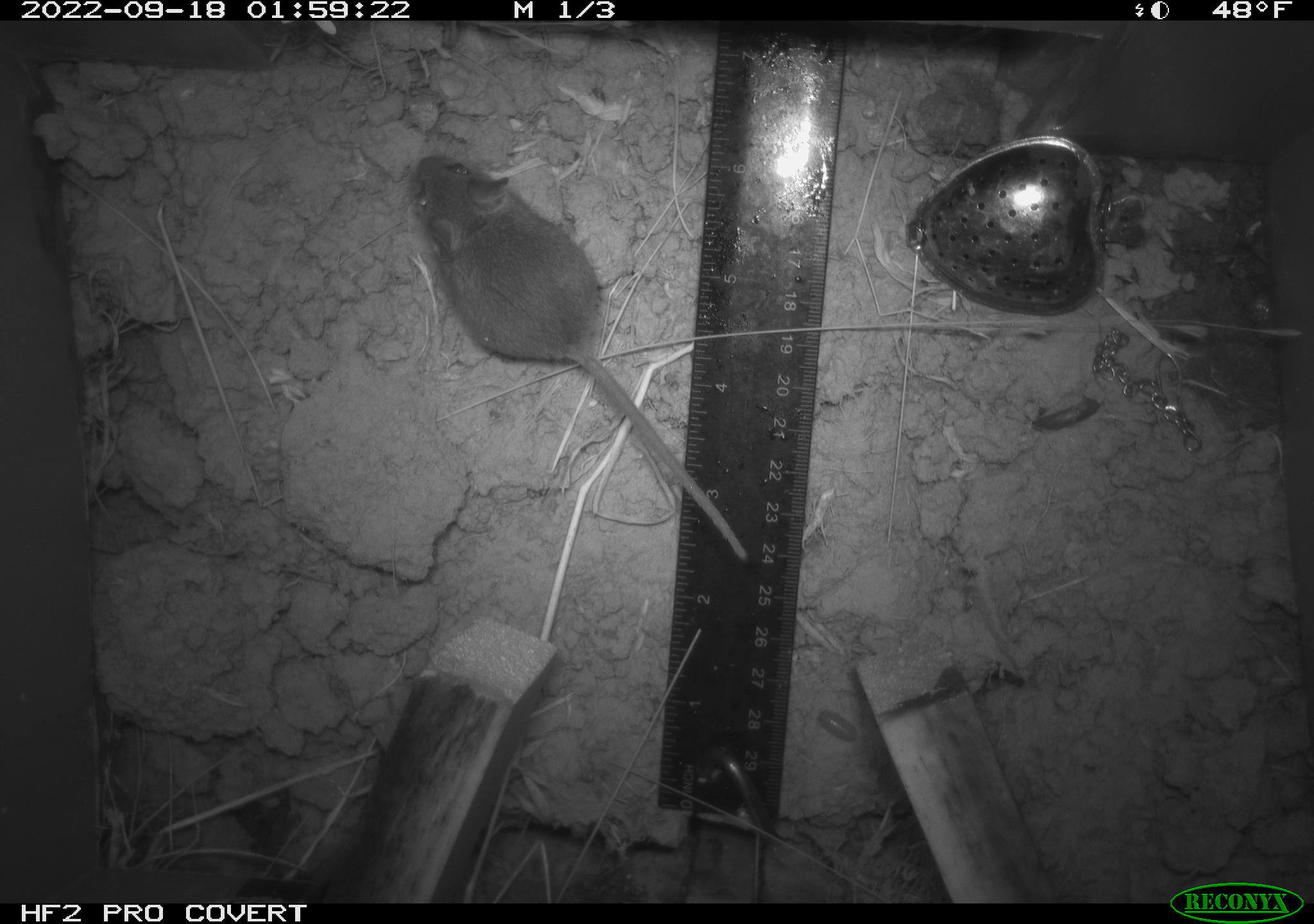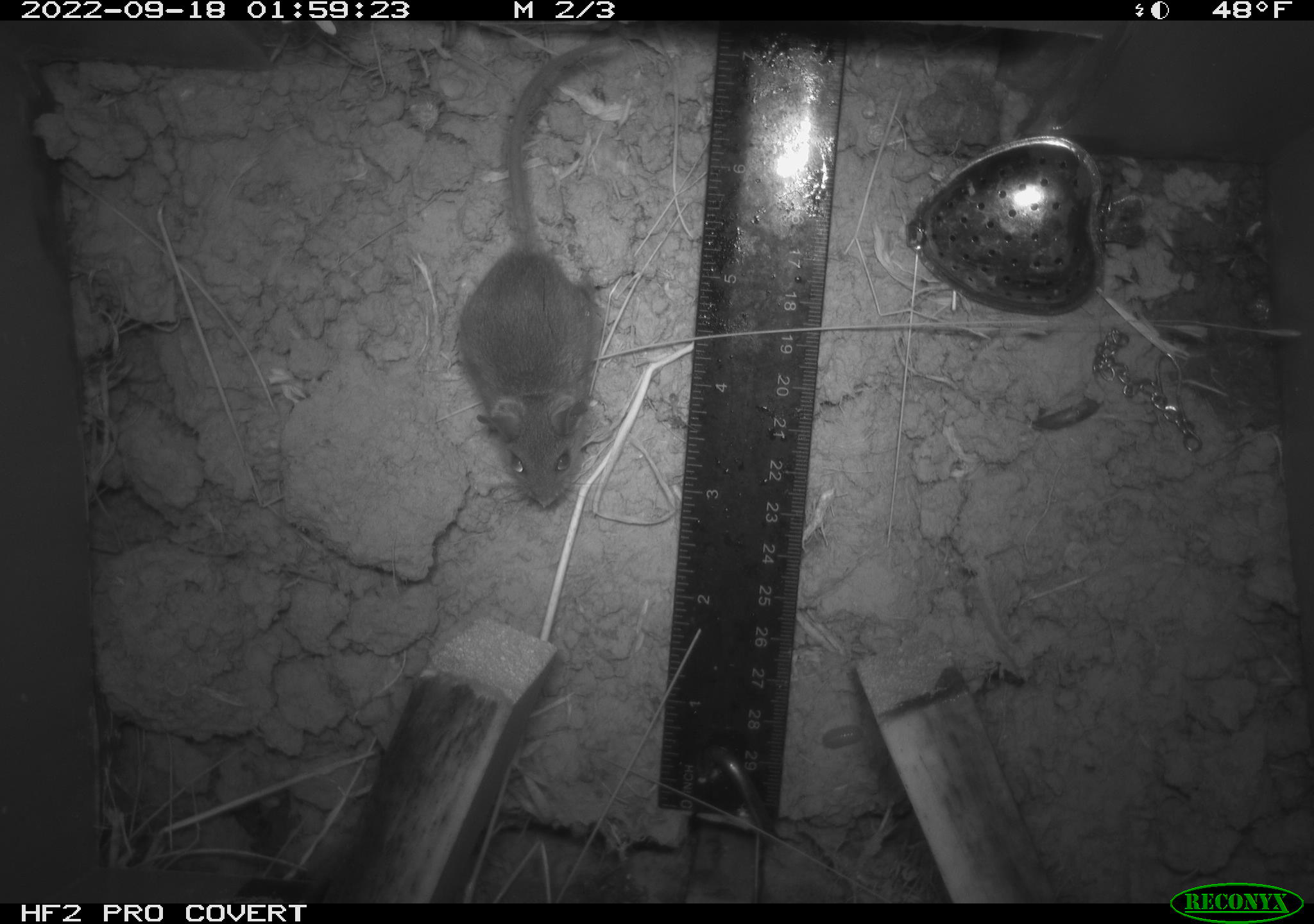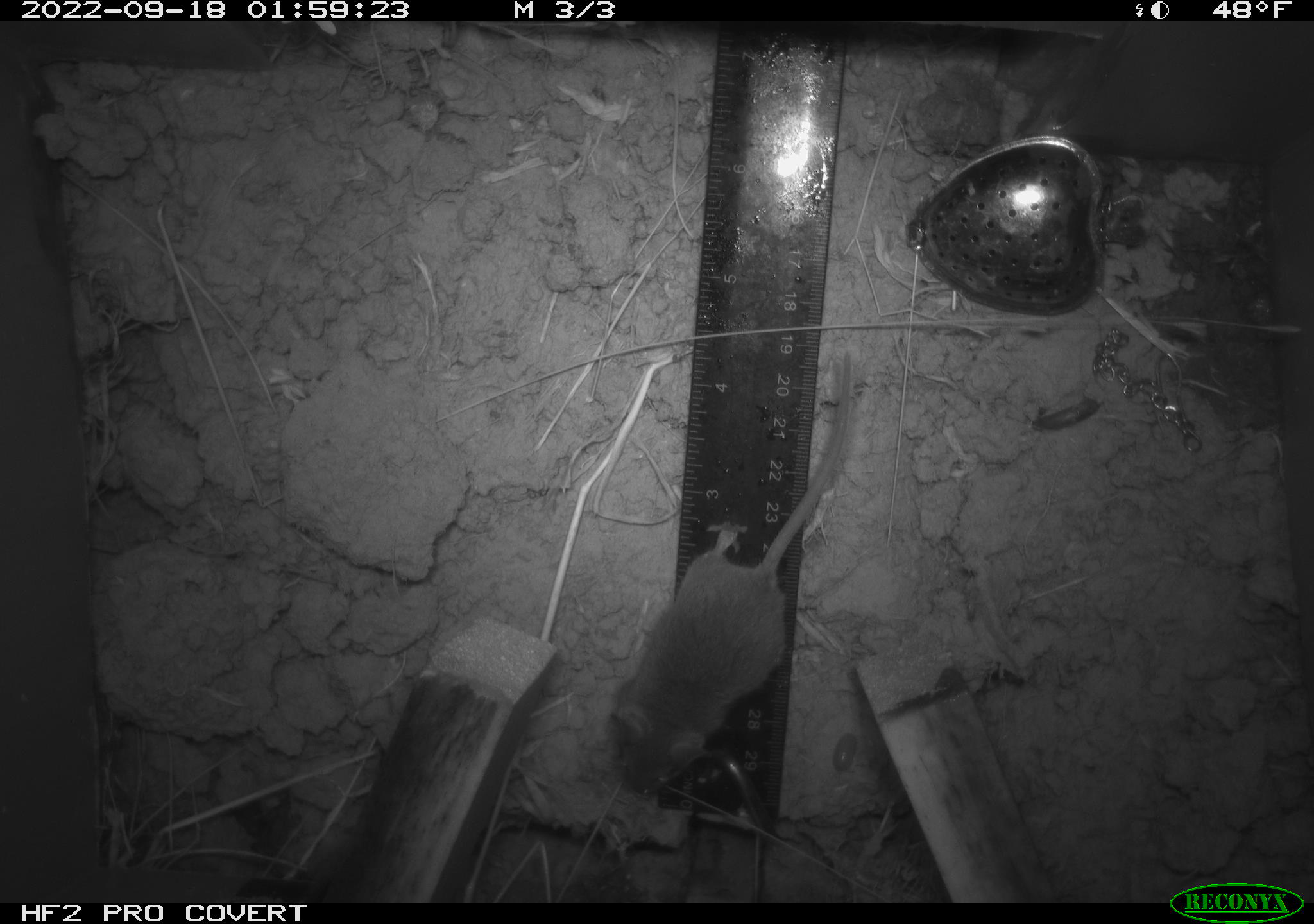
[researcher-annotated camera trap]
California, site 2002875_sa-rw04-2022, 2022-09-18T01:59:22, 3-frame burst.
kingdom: Animalia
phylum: Chordata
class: Mammalia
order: Rodentia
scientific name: Rodentia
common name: mouse species